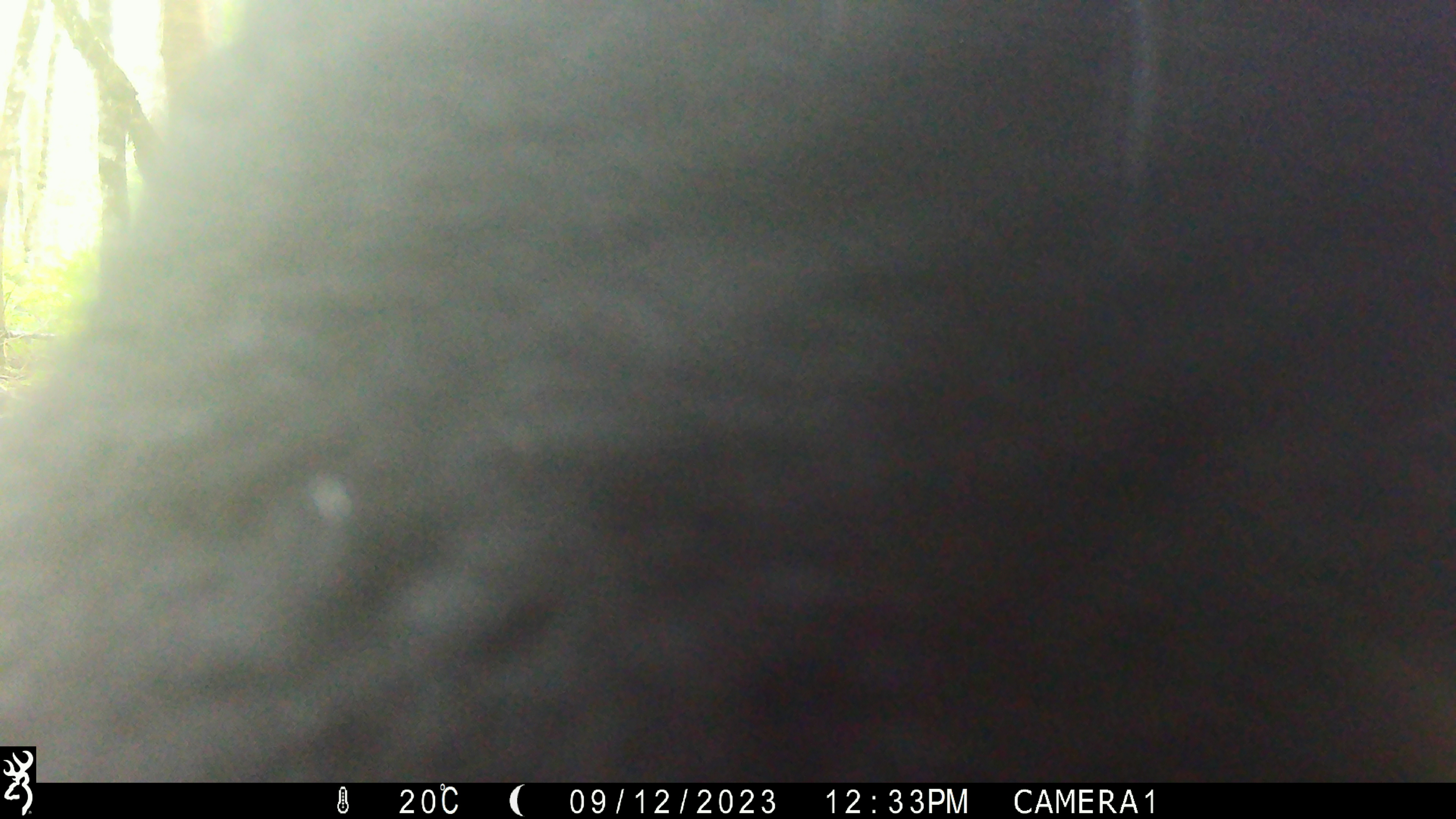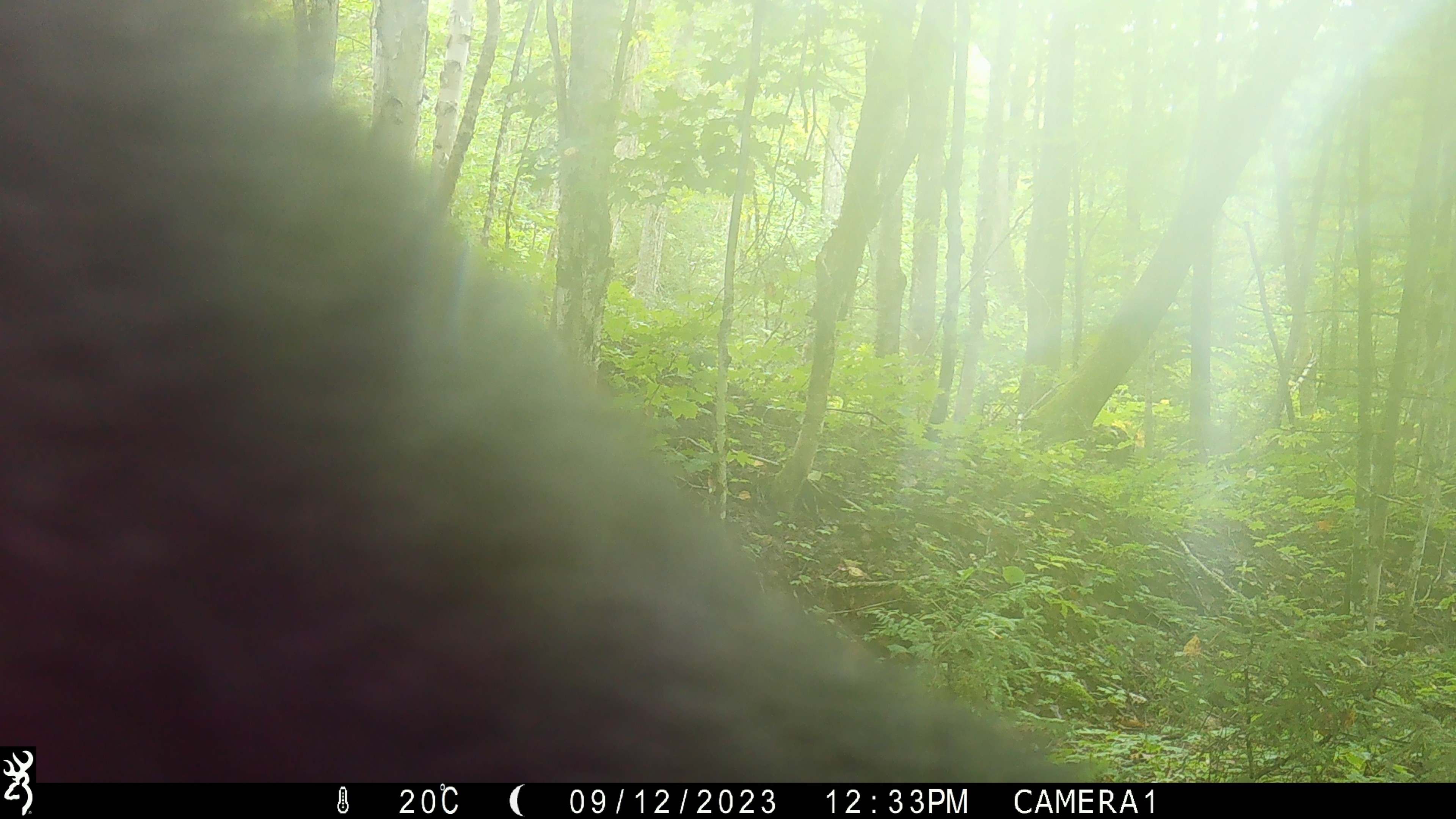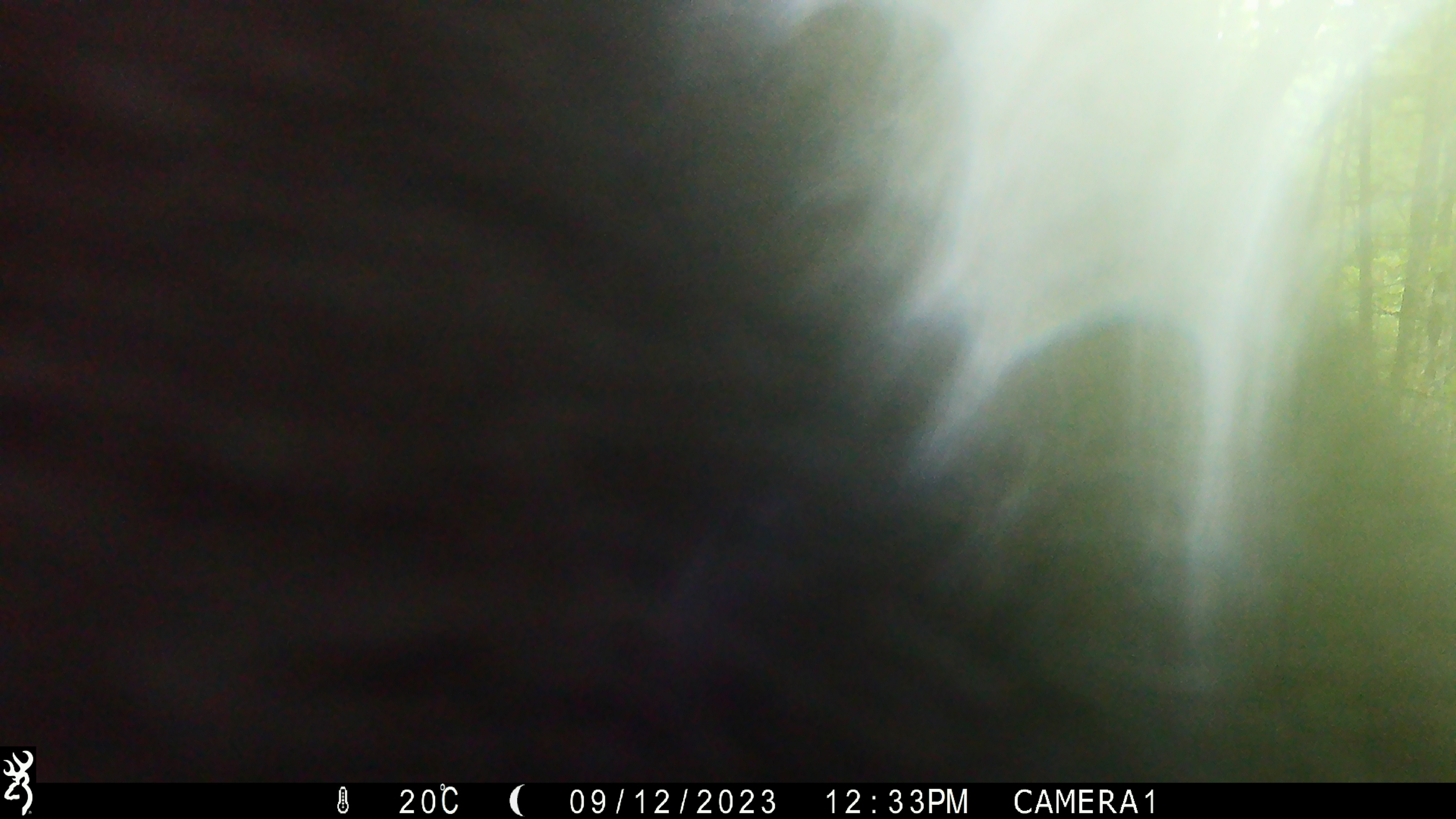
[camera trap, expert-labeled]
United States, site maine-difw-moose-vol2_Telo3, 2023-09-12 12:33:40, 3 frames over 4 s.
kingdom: Animalia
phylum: Chordata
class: Mammalia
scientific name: Mammalia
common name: mammal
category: mammal sp.